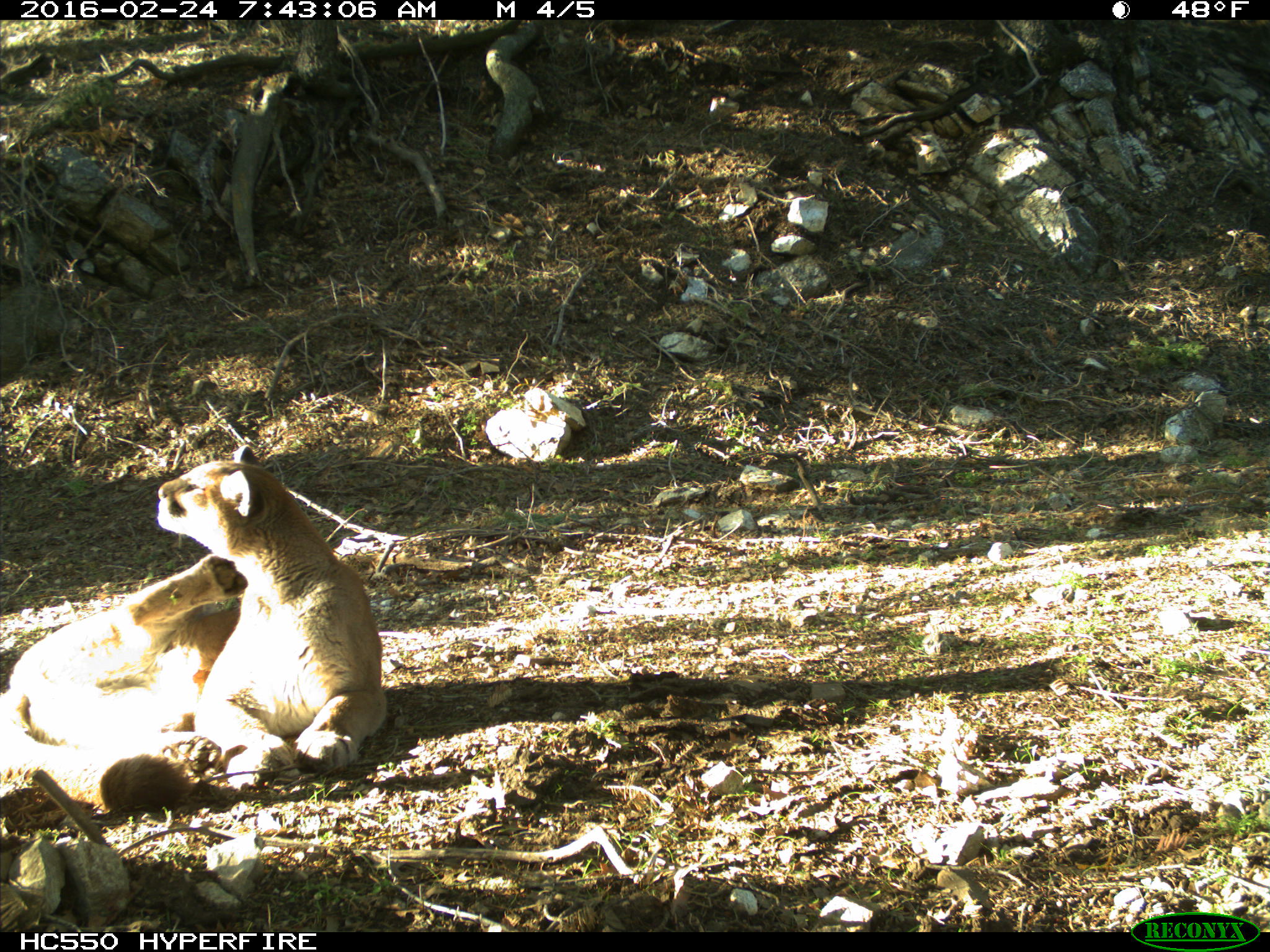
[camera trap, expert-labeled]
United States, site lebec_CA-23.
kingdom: Animalia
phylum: Chordata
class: Mammalia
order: Carnivora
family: Felidae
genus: Puma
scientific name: Puma concolor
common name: mountain lion